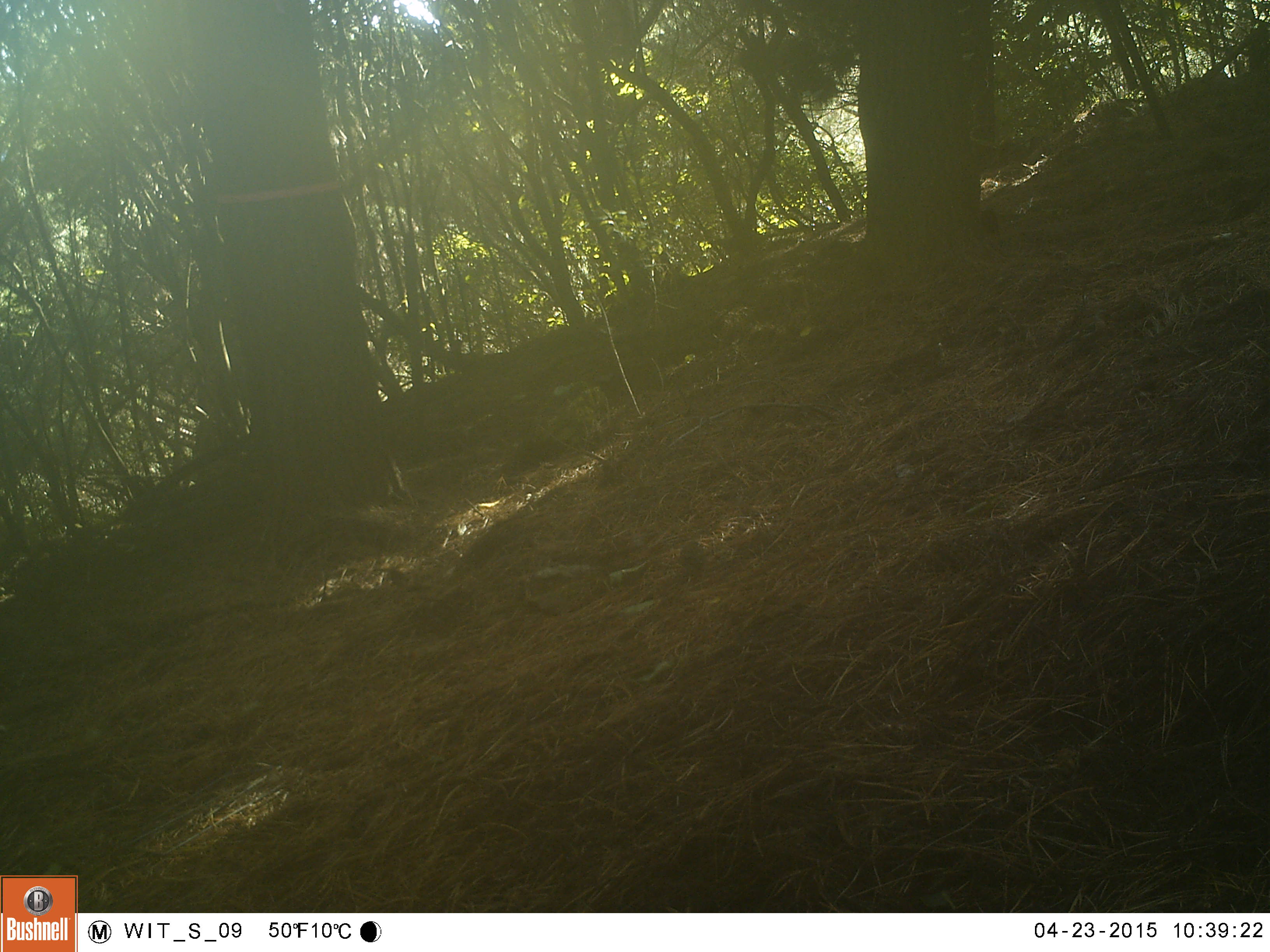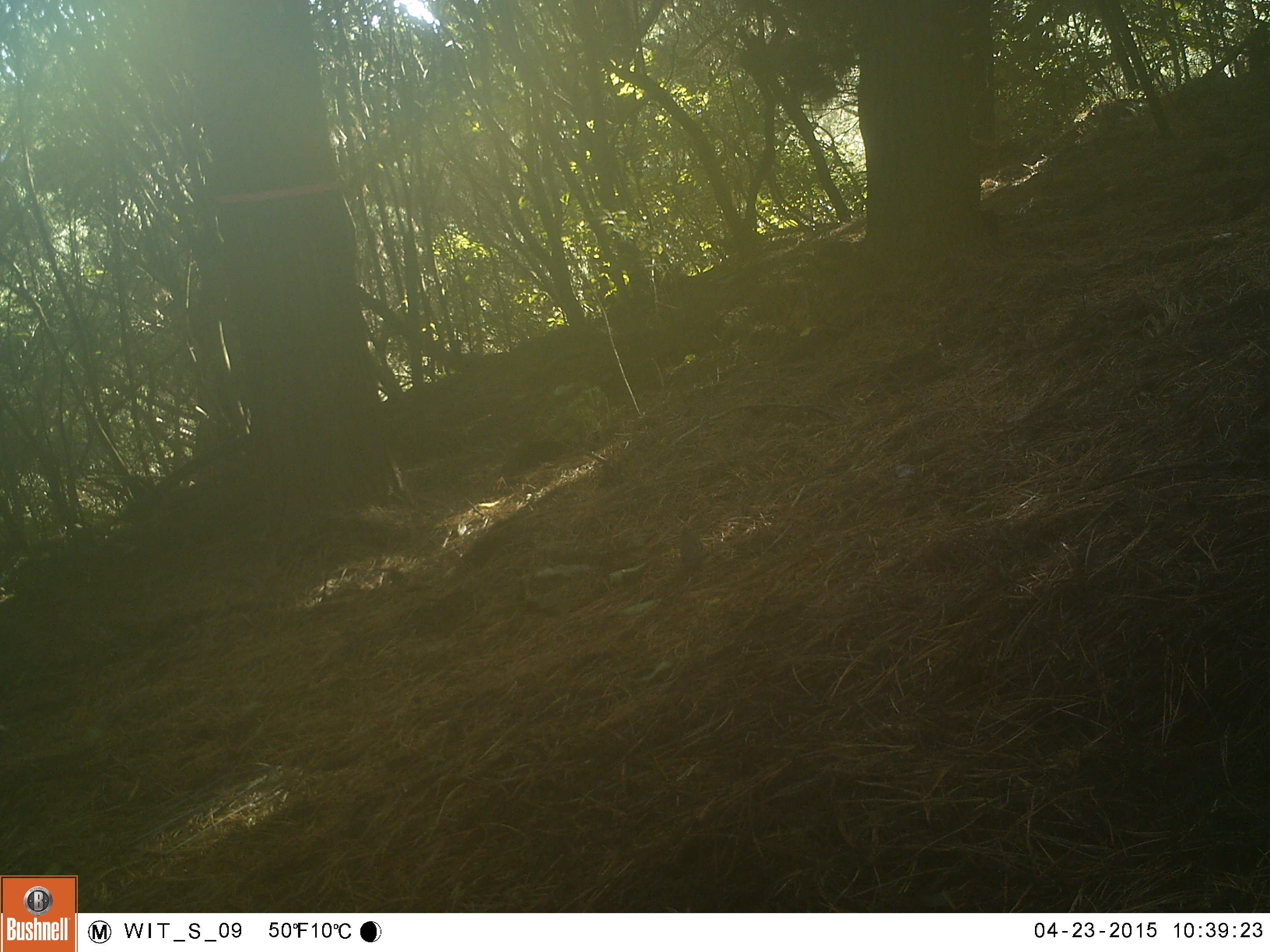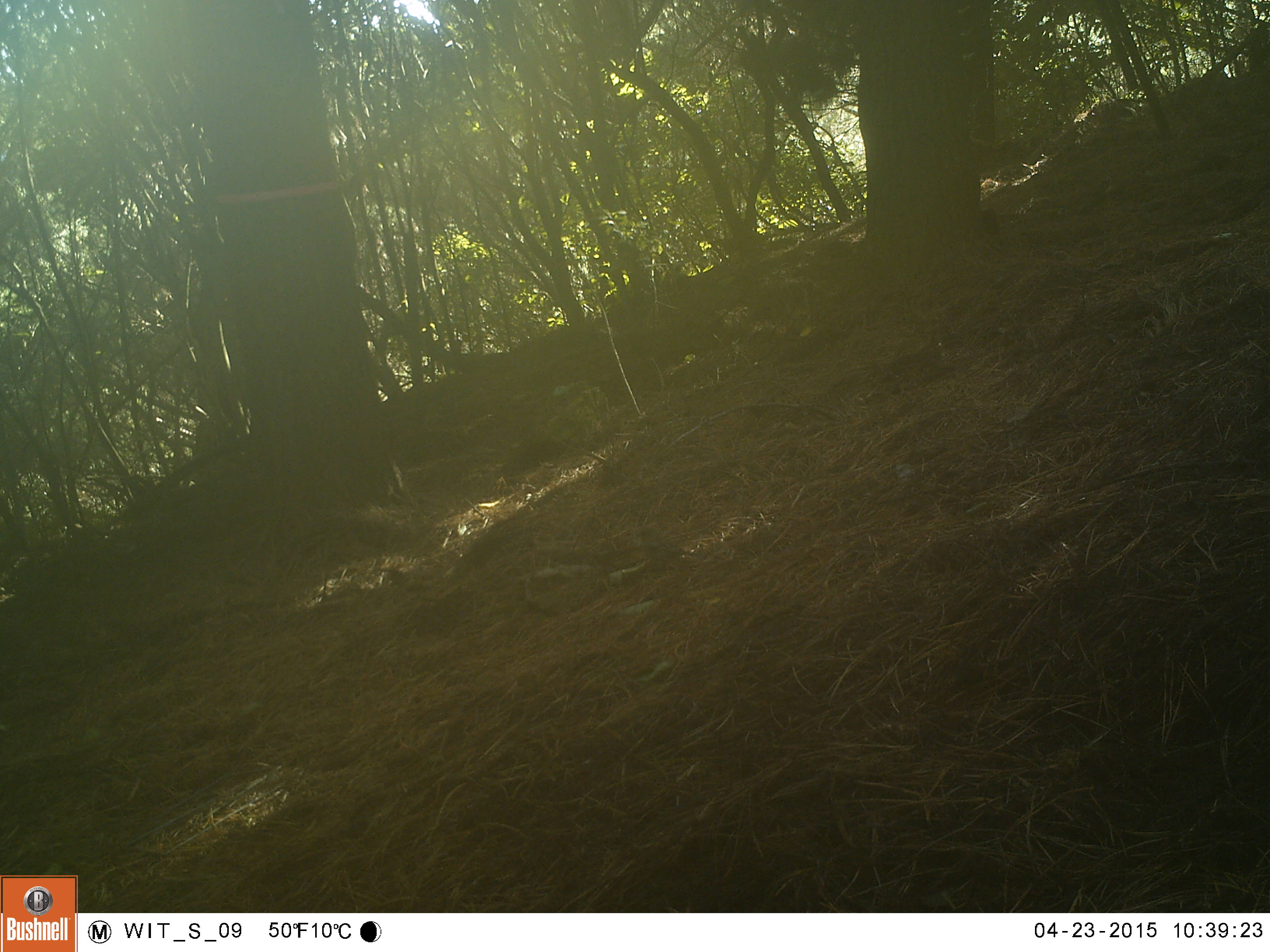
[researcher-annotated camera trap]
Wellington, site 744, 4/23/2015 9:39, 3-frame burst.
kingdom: Animalia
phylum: Chordata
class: Aves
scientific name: Aves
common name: bird